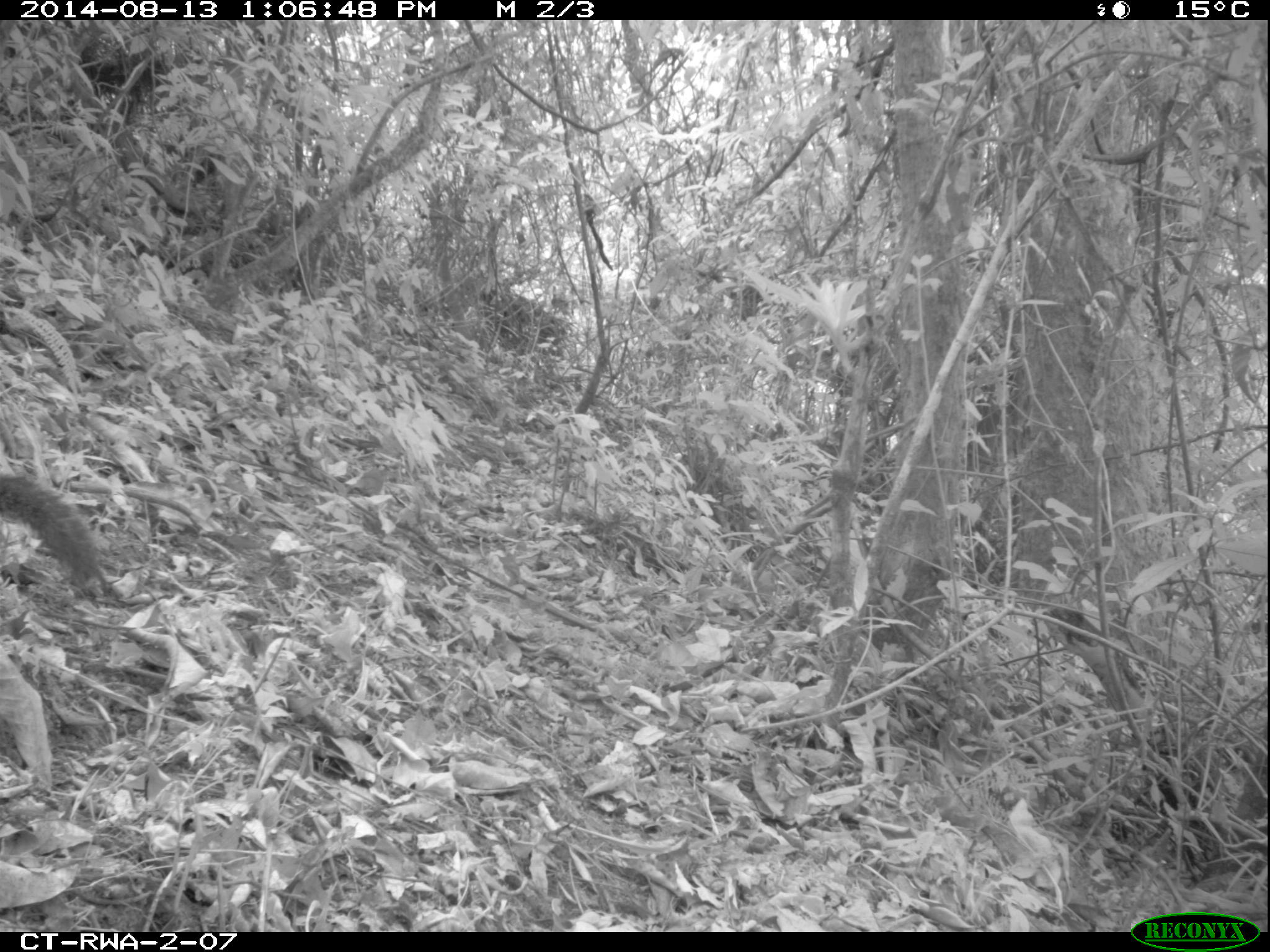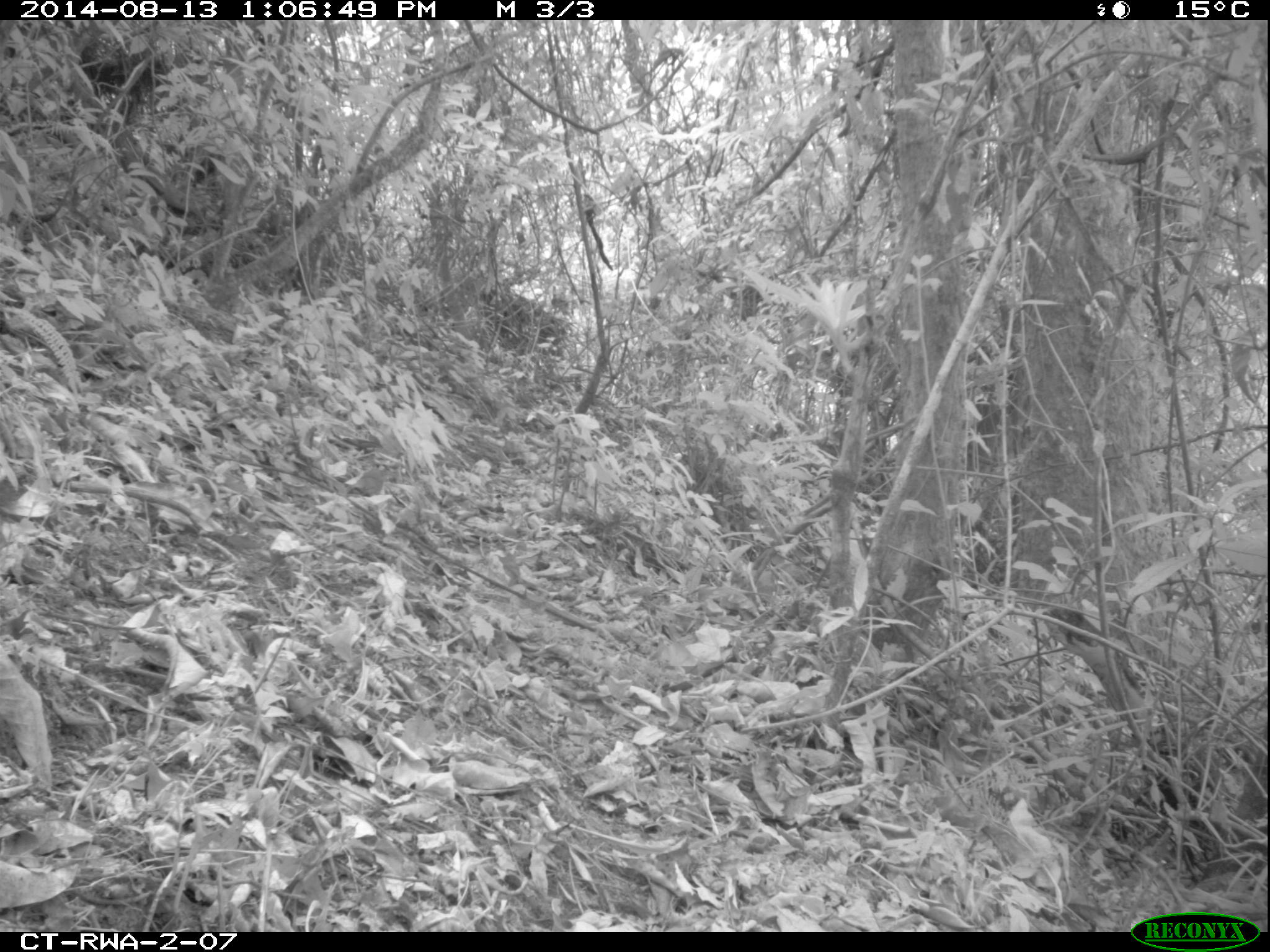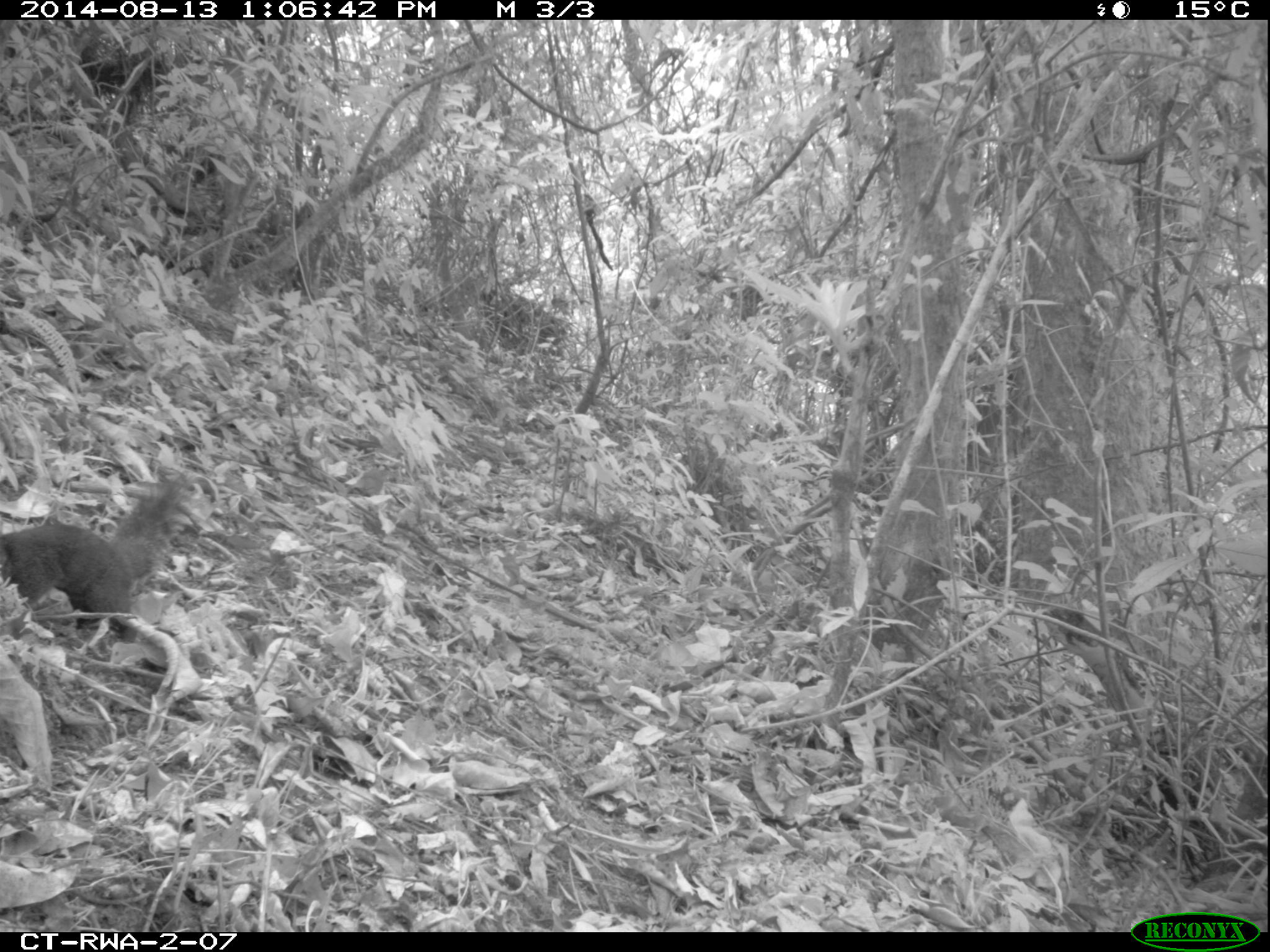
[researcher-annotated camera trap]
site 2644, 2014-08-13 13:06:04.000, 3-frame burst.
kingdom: Animalia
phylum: Chordata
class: Mammalia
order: Rodentia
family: Sciuridae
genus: Funisciurus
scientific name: Funisciurus carruthersi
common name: carruther's mountain squirrel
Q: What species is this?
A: Funisciurus carruthersi (carruther's mountain squirrel).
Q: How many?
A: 1.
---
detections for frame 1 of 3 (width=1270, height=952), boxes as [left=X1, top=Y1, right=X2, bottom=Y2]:
funisciurus carruthersi: [left=1, top=463, right=115, bottom=597]